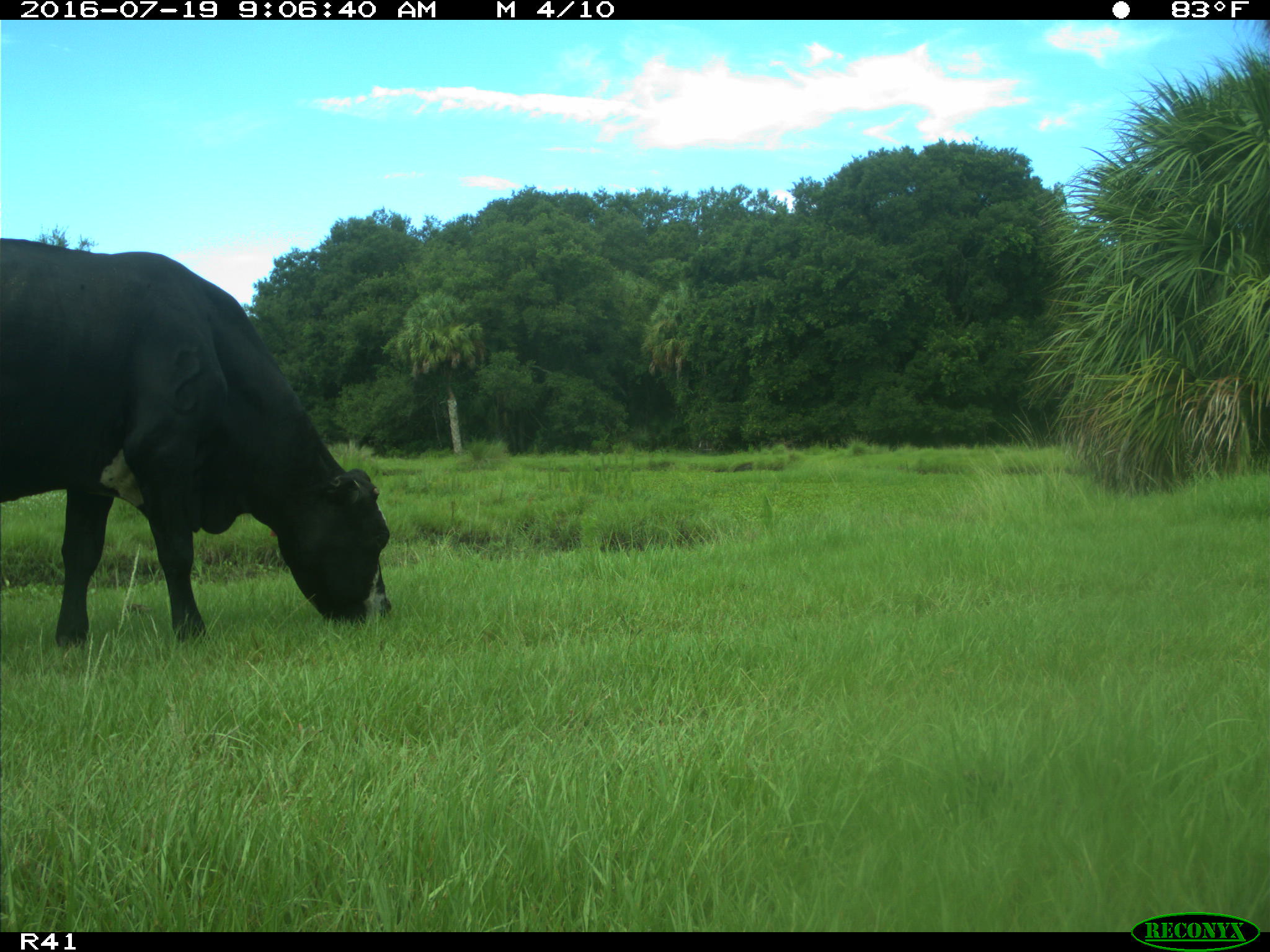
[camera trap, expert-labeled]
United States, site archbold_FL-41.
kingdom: Animalia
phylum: Chordata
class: Mammalia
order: Artiodactyla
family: Bovidae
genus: Bos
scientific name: Bos taurus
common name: domestic cow